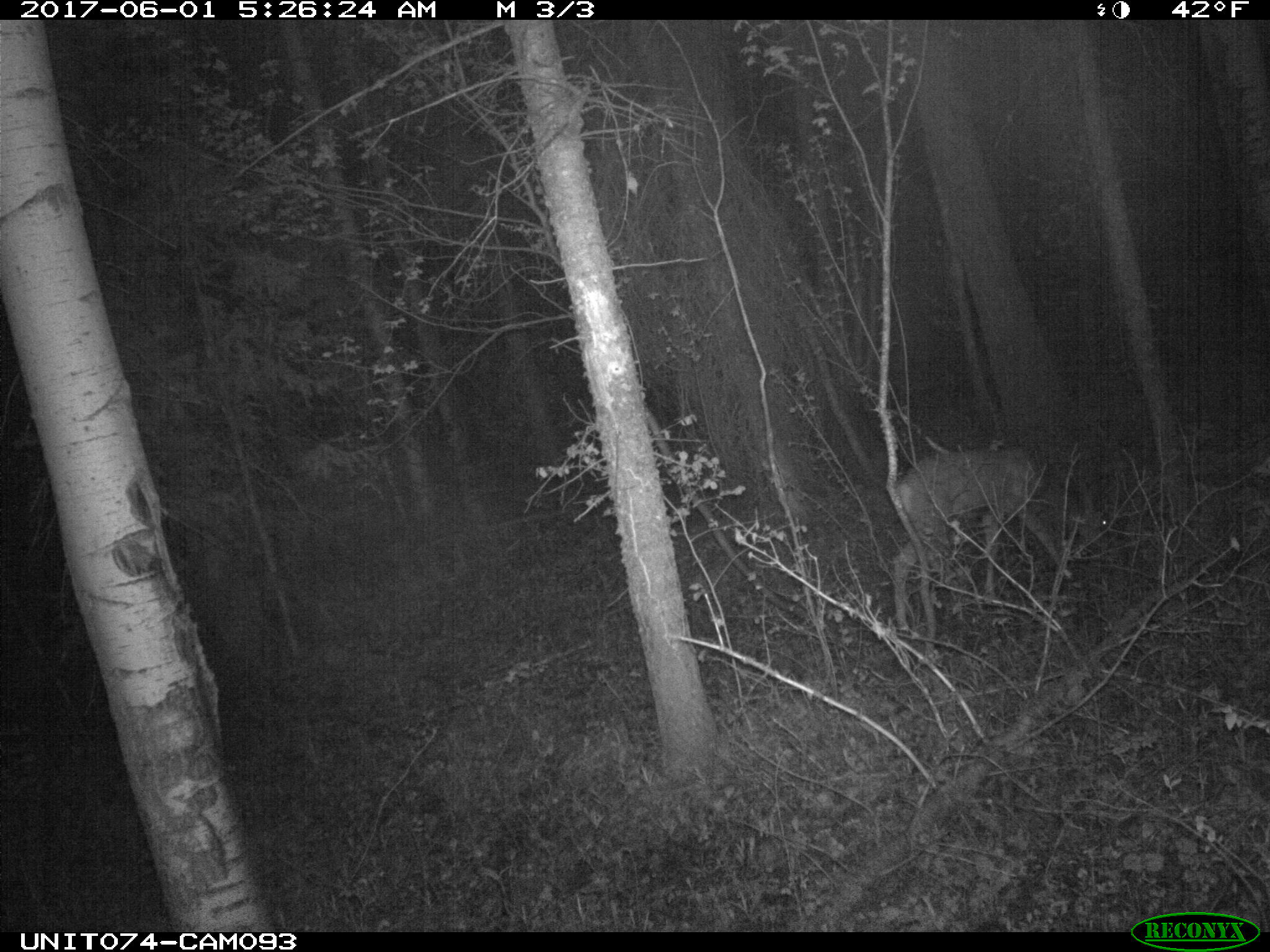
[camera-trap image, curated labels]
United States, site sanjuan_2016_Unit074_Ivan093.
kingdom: Animalia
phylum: Chordata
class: Mammalia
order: Artiodactyla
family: Cervidae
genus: Odocoileus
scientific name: Odocoileus hemionus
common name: mule deer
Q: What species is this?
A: Odocoileus hemionus (mule deer).